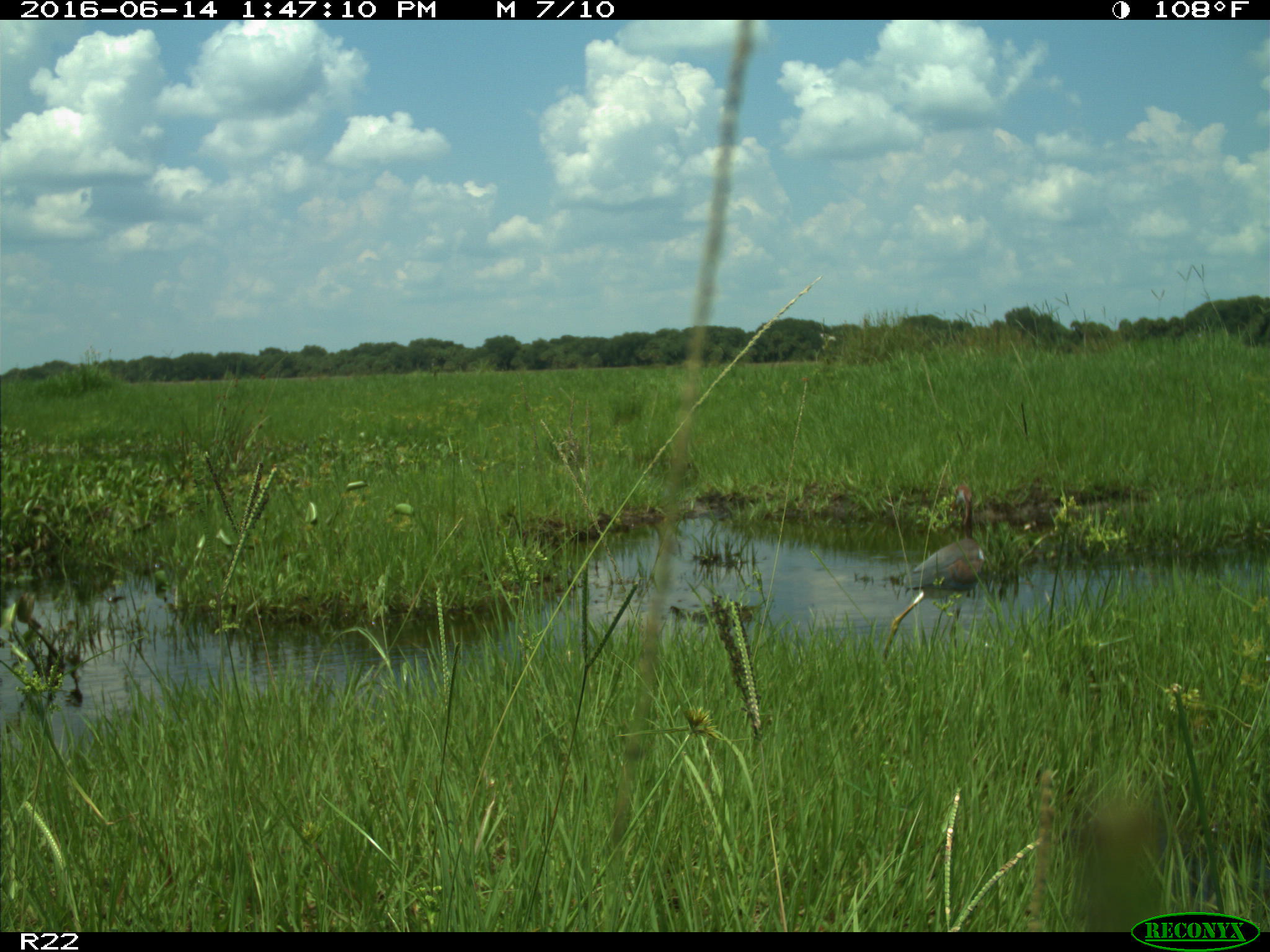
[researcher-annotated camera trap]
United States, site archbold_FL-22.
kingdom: Animalia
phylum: Chordata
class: Aves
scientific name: Aves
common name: birds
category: unidentified bird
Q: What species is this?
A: Unidentified bird (birds) (Aves).